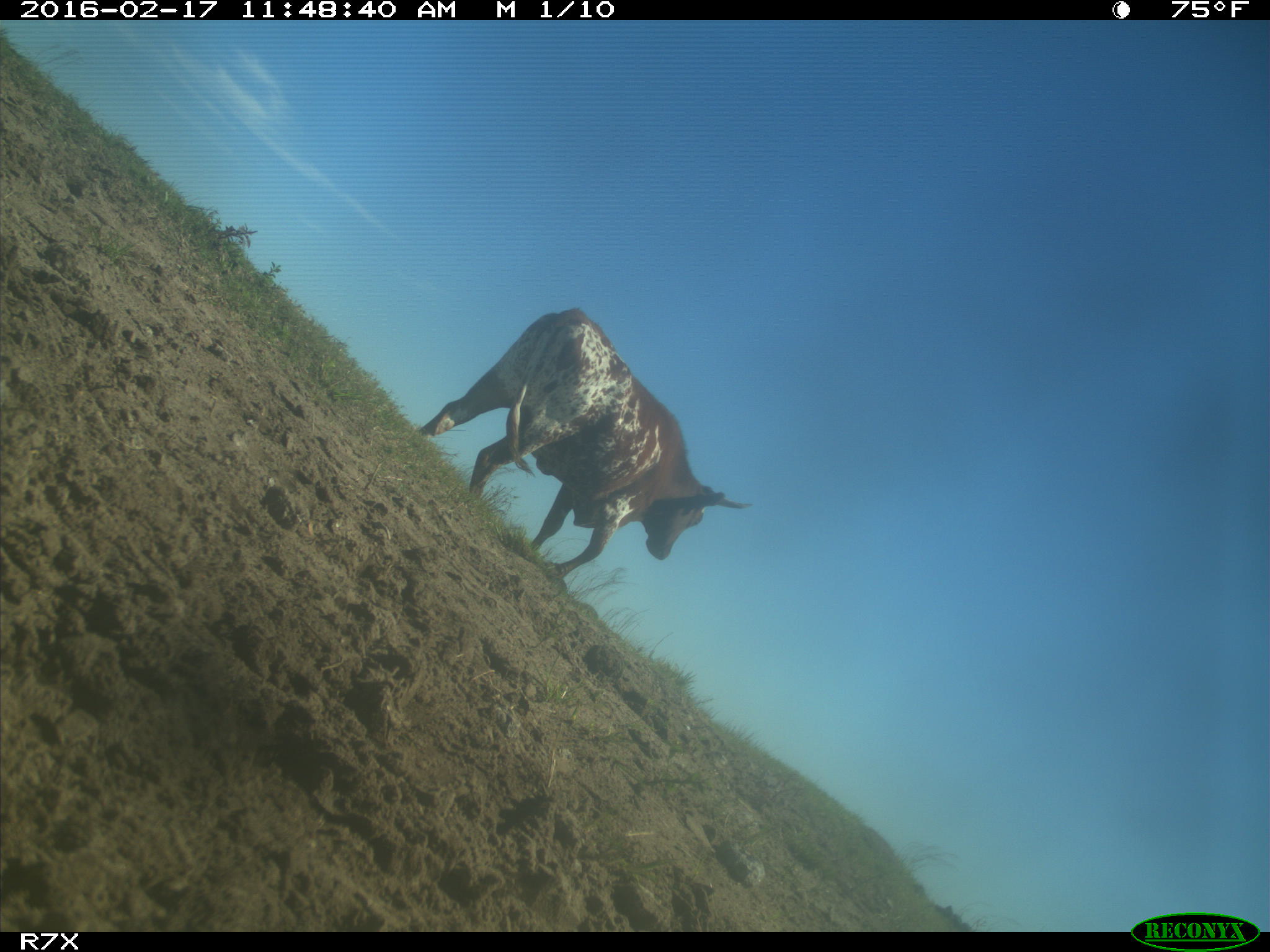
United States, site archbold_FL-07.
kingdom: Animalia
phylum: Chordata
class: Mammalia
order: Artiodactyla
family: Bovidae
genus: Bos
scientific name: Bos taurus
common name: domestic cow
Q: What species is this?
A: Bos taurus (domestic cow).